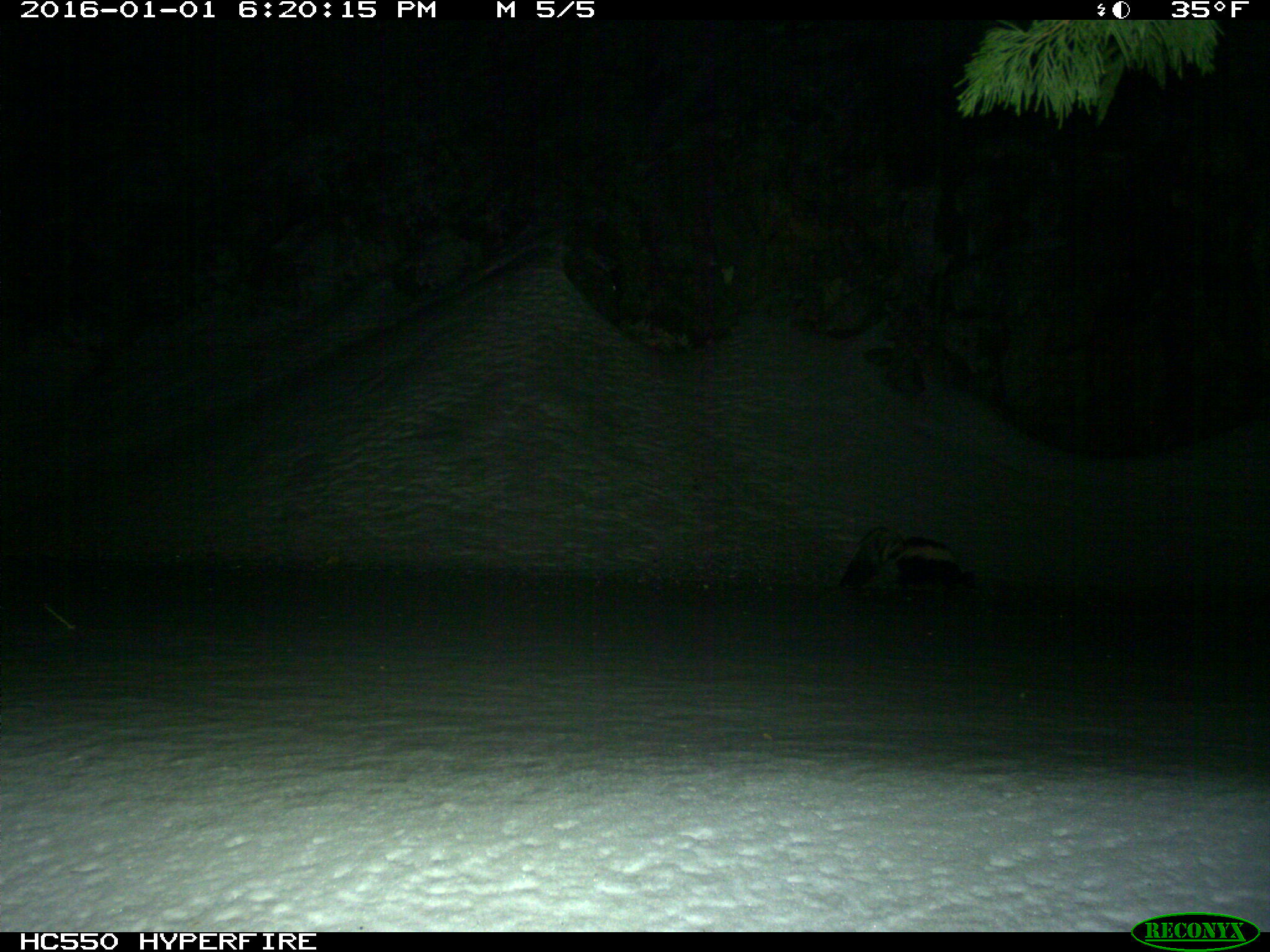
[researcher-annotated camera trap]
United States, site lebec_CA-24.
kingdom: Animalia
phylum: Chordata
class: Mammalia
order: Carnivora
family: Mephitidae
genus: Mephitis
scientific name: Mephitis mephitis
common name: striped skunk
Mephitis mephitis (striped skunk).